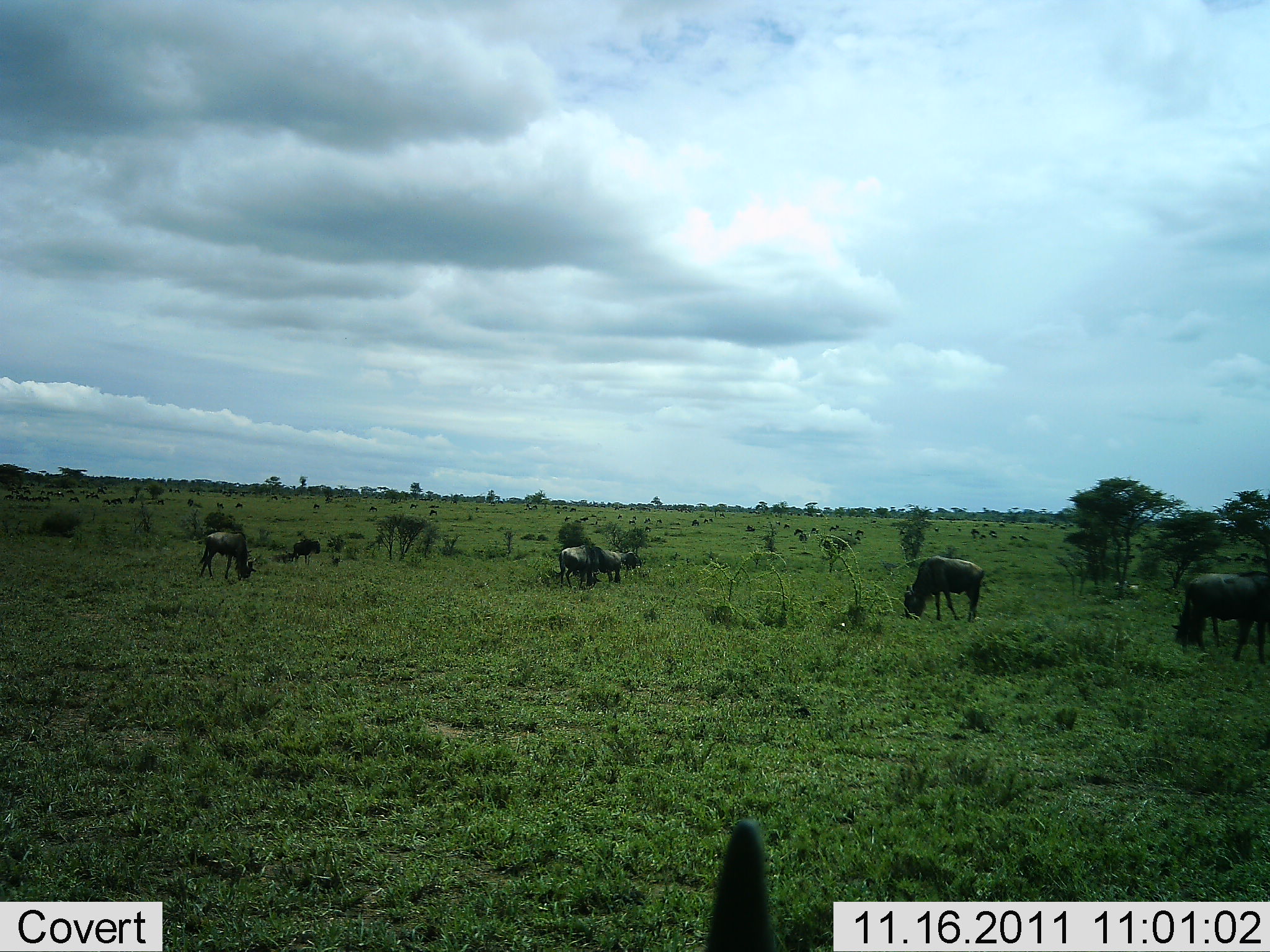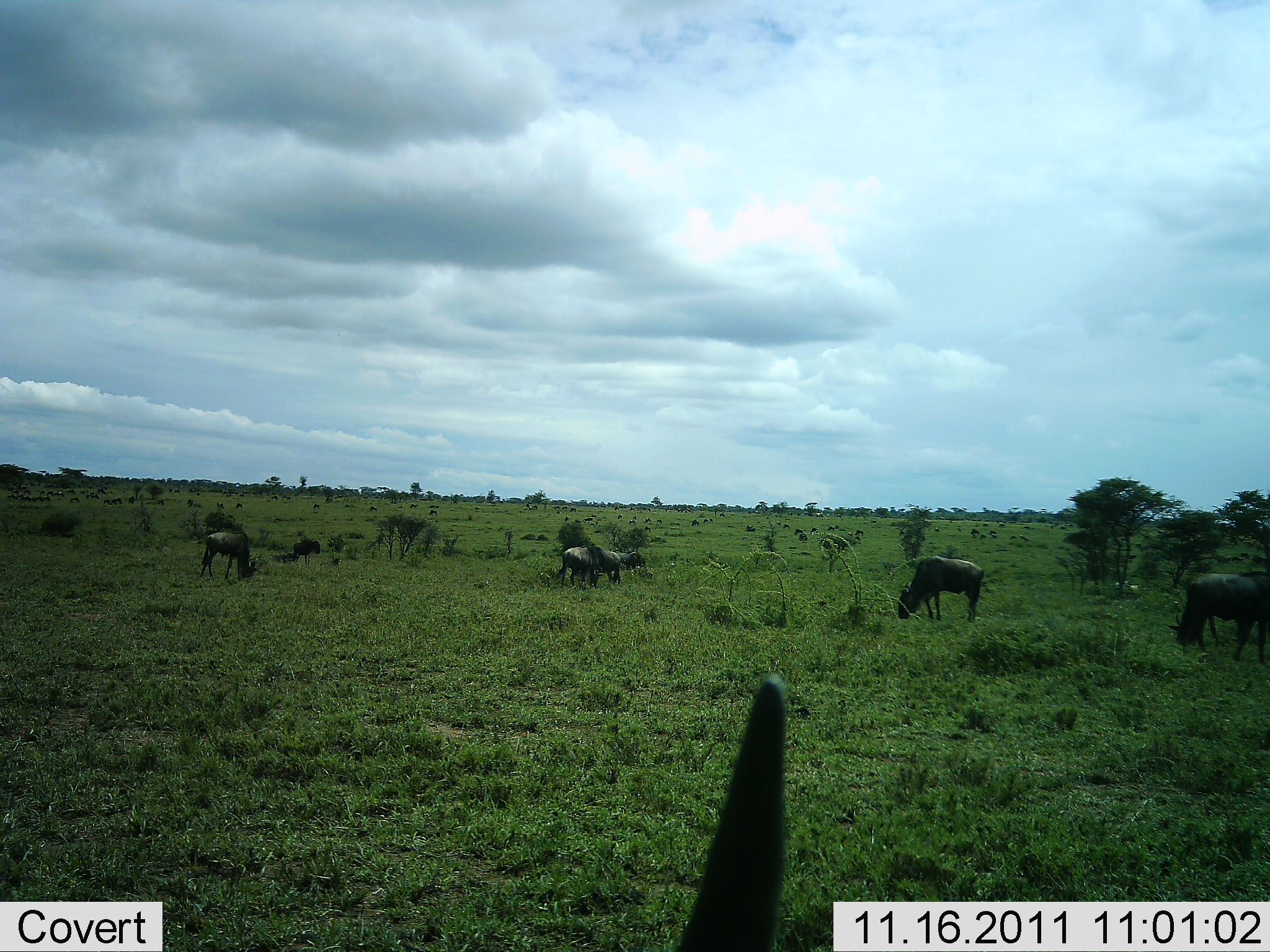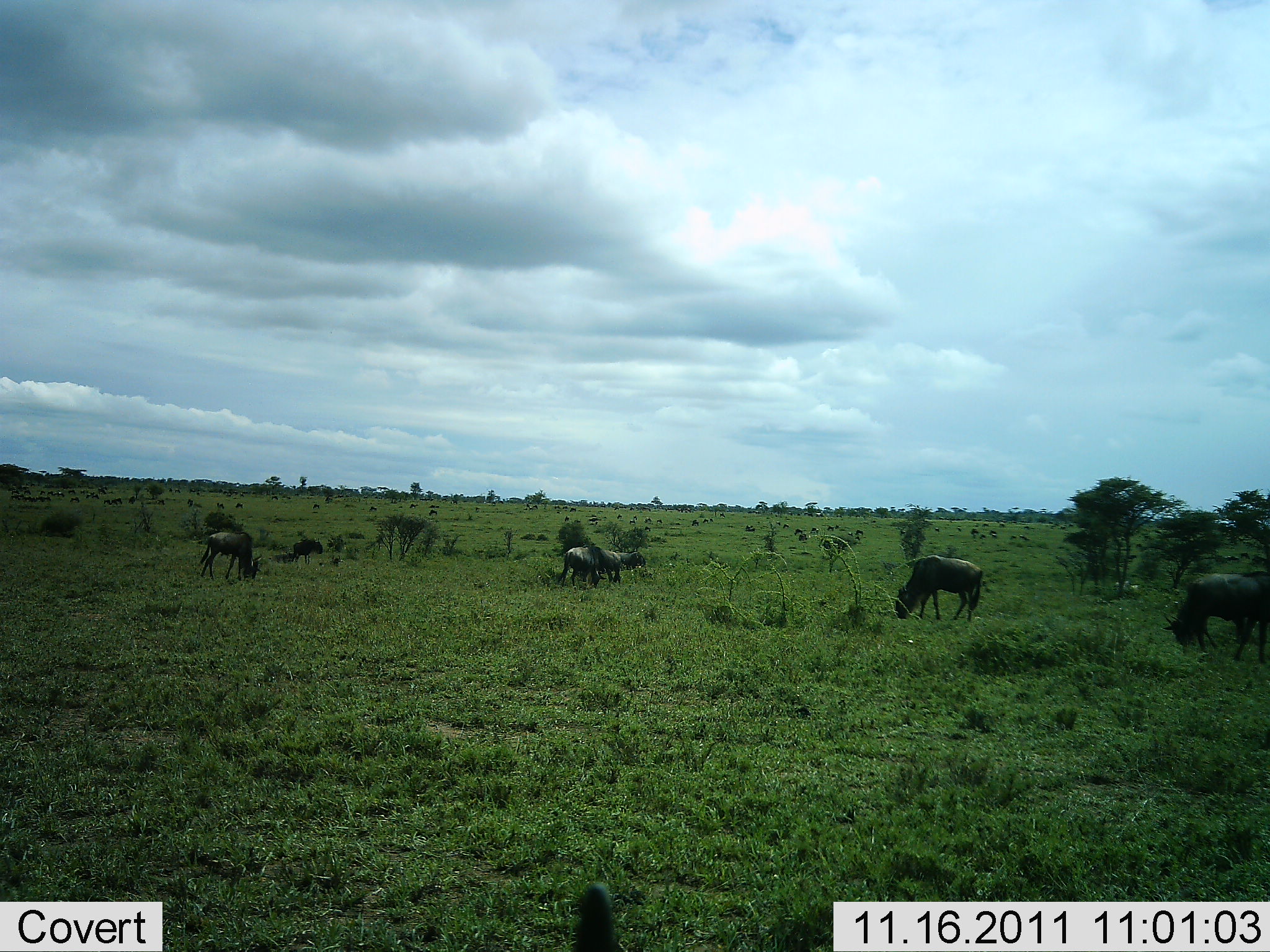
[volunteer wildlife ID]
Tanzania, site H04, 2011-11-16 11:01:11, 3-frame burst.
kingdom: Animalia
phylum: Chordata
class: Mammalia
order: Artiodactyla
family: Bovidae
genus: Connochaetes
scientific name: Connochaetes taurinus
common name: blue wildebeest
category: wildebeest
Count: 6.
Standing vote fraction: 17%.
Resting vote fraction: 0%.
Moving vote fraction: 8%.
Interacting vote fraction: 0%.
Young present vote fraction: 0%.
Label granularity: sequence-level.